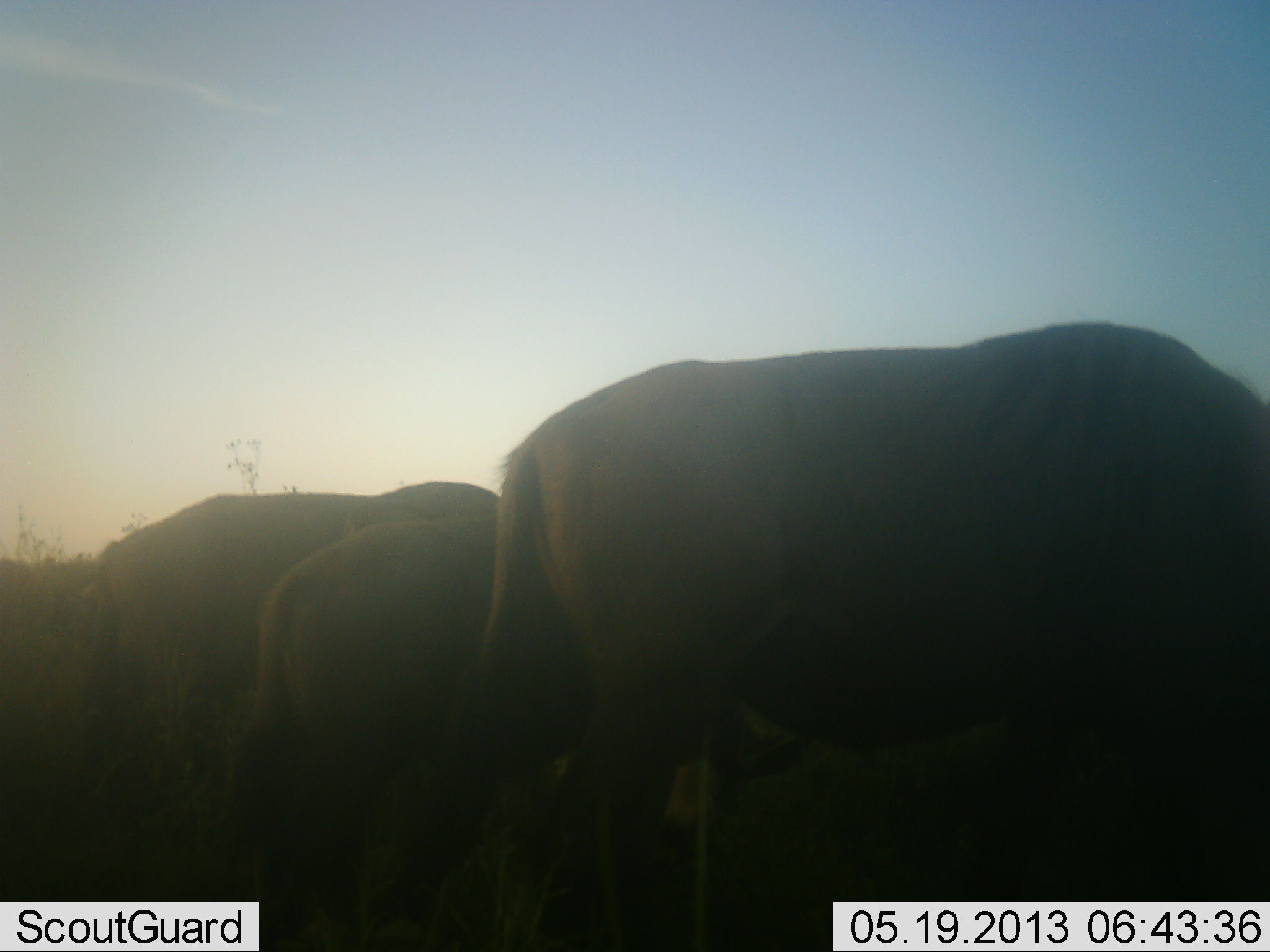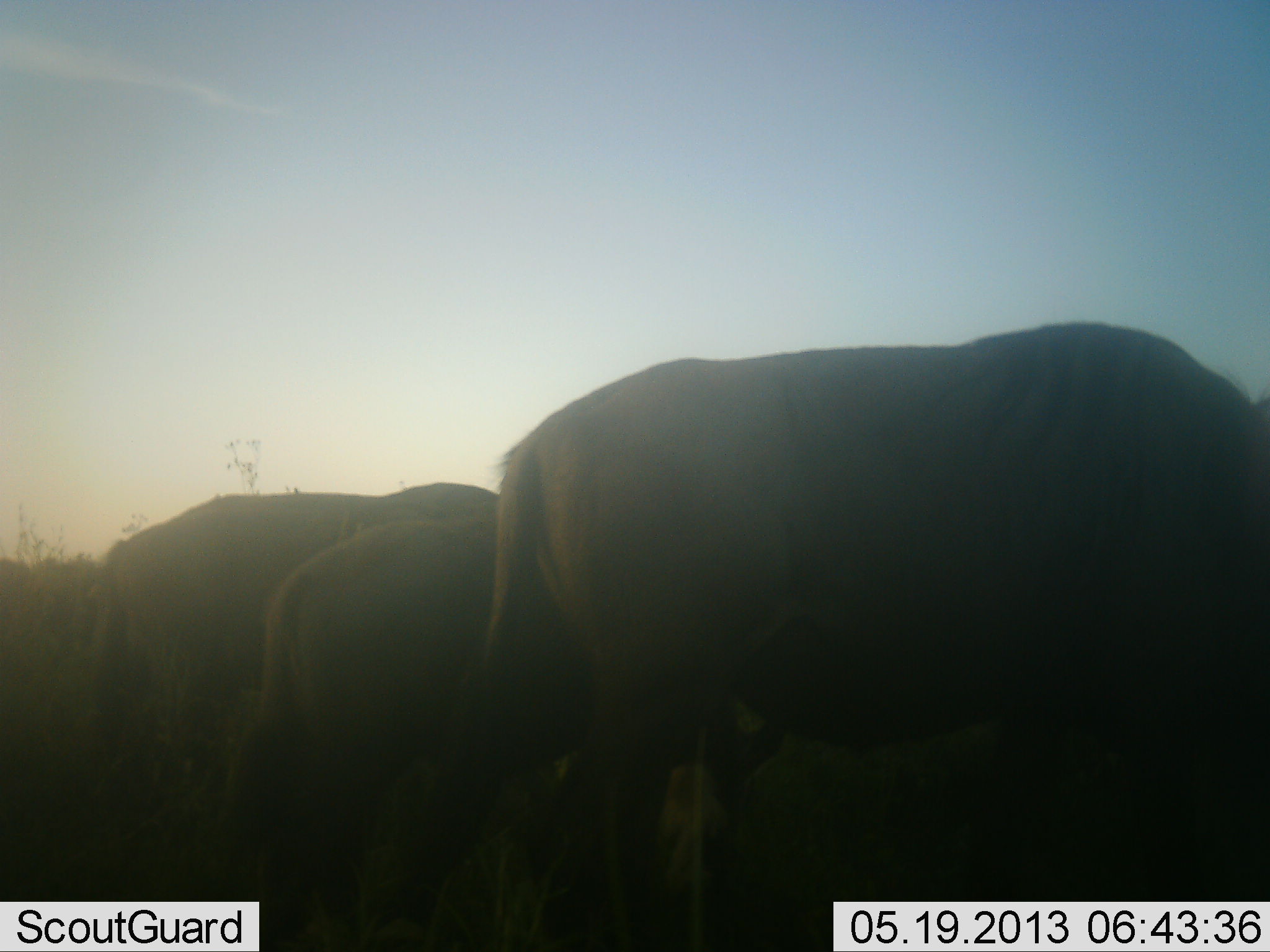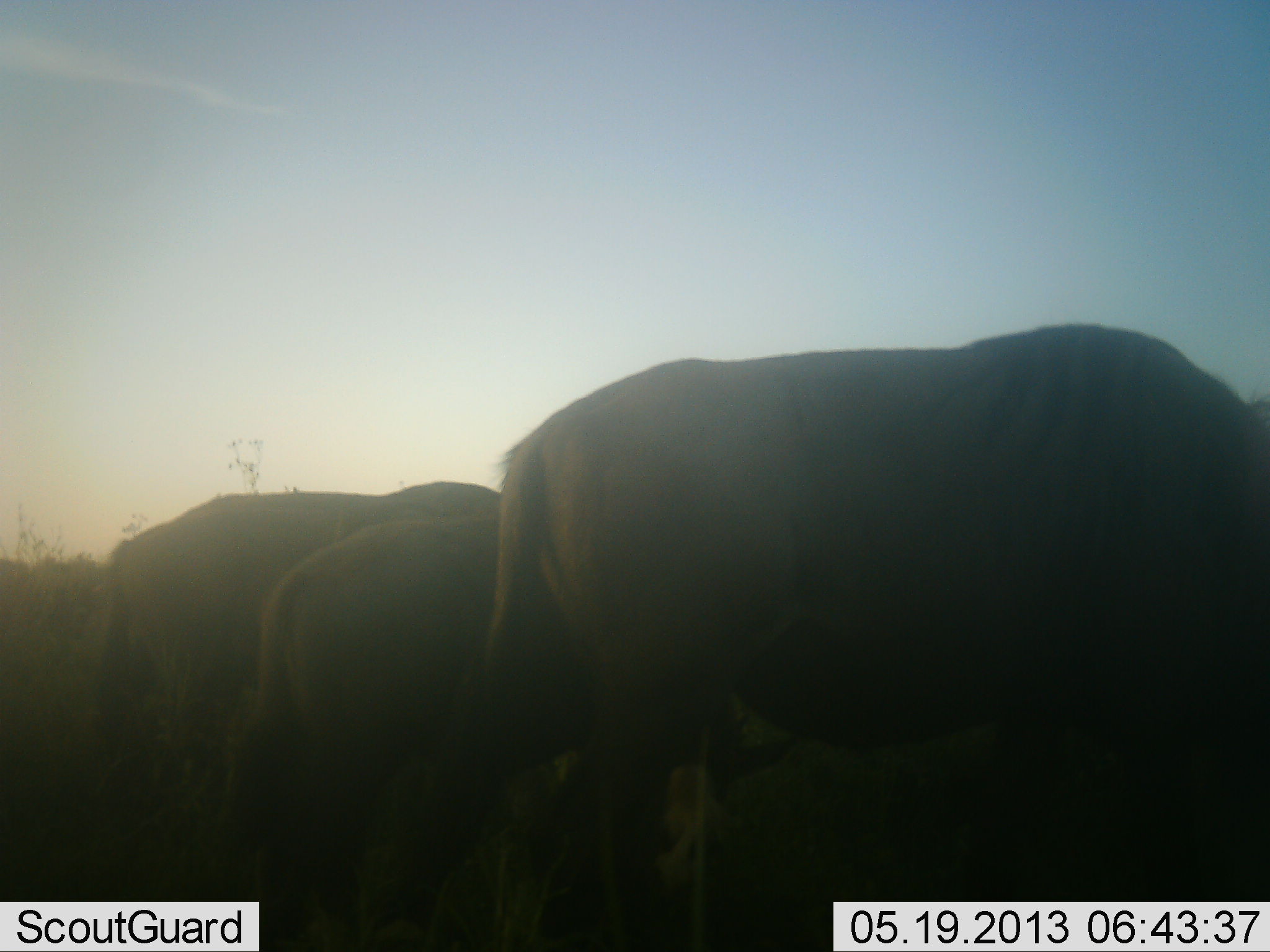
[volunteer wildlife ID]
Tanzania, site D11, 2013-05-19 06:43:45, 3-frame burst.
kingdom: Animalia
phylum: Chordata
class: Mammalia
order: Artiodactyla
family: Bovidae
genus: Connochaetes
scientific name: Connochaetes taurinus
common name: blue wildebeest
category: wildebeest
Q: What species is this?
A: Wildebeest (blue wildebeest) (Connochaetes taurinus).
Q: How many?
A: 3.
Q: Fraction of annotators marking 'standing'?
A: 44%.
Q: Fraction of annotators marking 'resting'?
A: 6%.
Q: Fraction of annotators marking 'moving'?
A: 0%.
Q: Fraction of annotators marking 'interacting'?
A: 0%.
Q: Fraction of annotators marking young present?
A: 19%.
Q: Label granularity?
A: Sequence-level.